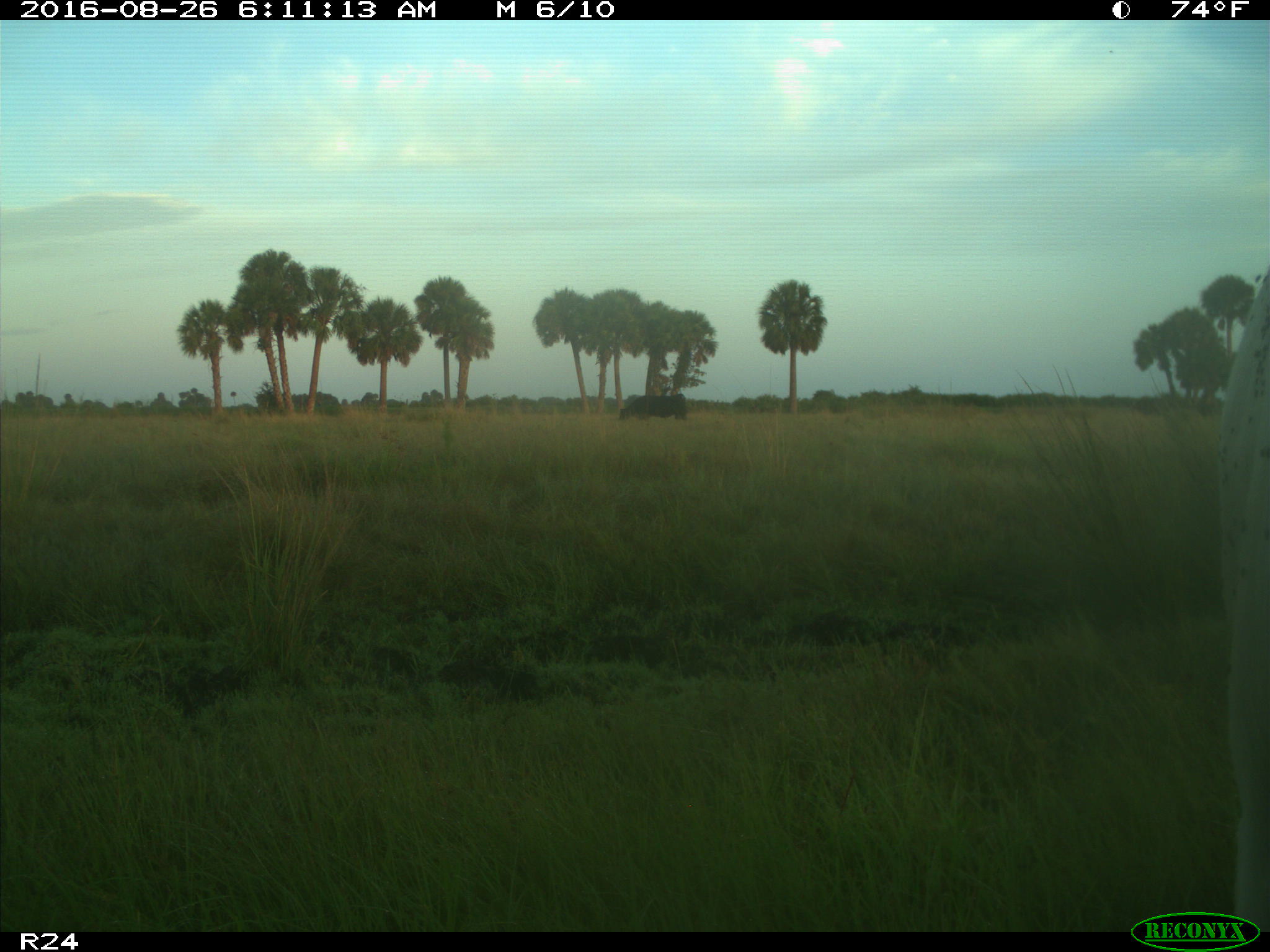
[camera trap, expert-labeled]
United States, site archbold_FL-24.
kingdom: Animalia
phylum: Chordata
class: Mammalia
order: Artiodactyla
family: Bovidae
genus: Bos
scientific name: Bos taurus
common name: domestic cow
Bos taurus (domestic cow).